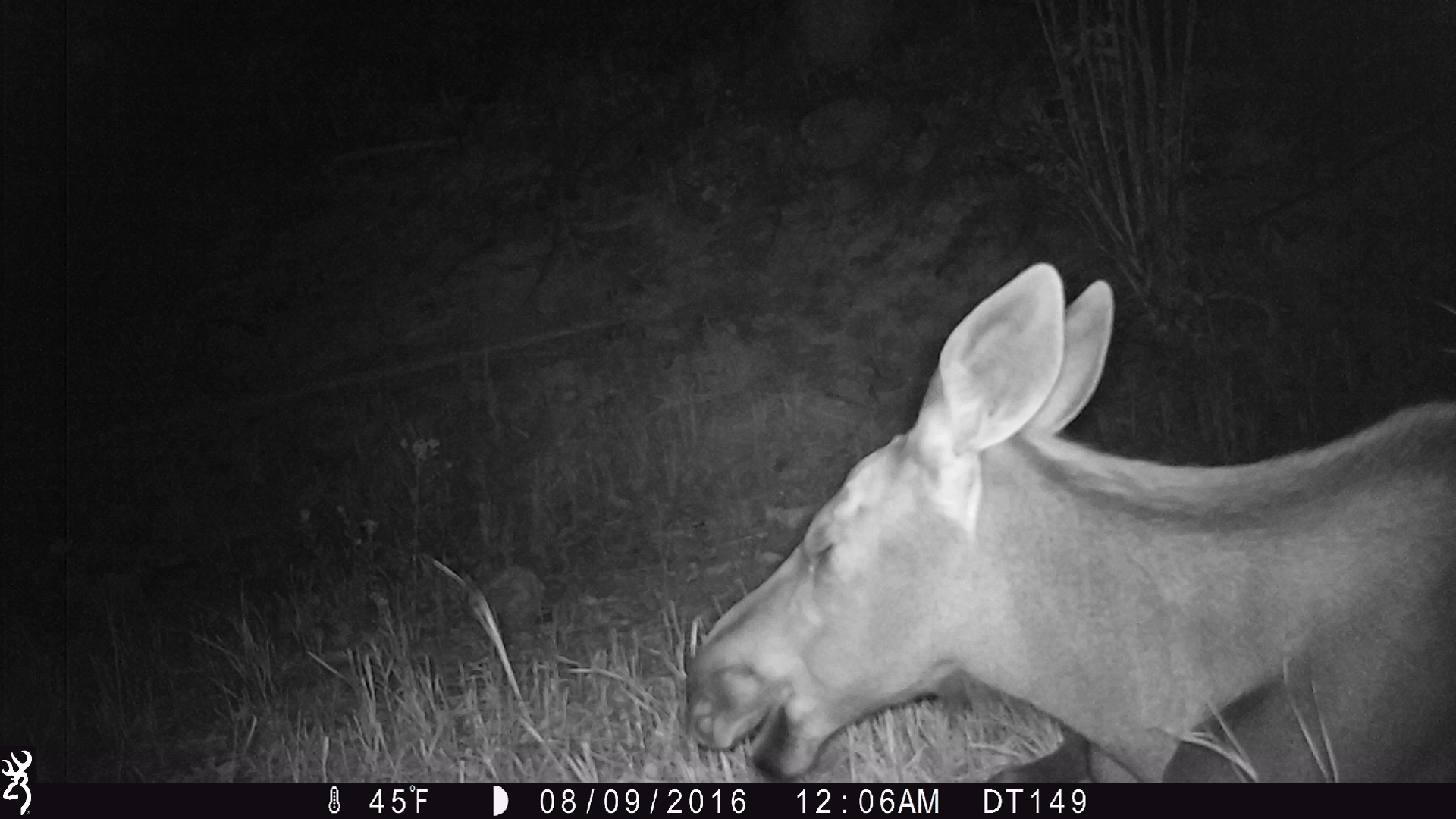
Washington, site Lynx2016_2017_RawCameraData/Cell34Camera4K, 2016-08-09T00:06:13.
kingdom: Animalia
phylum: Chordata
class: Mammalia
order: Artiodactyla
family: Cervidae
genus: Alces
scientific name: Alces alces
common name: moose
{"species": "Alces alces (moose)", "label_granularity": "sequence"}